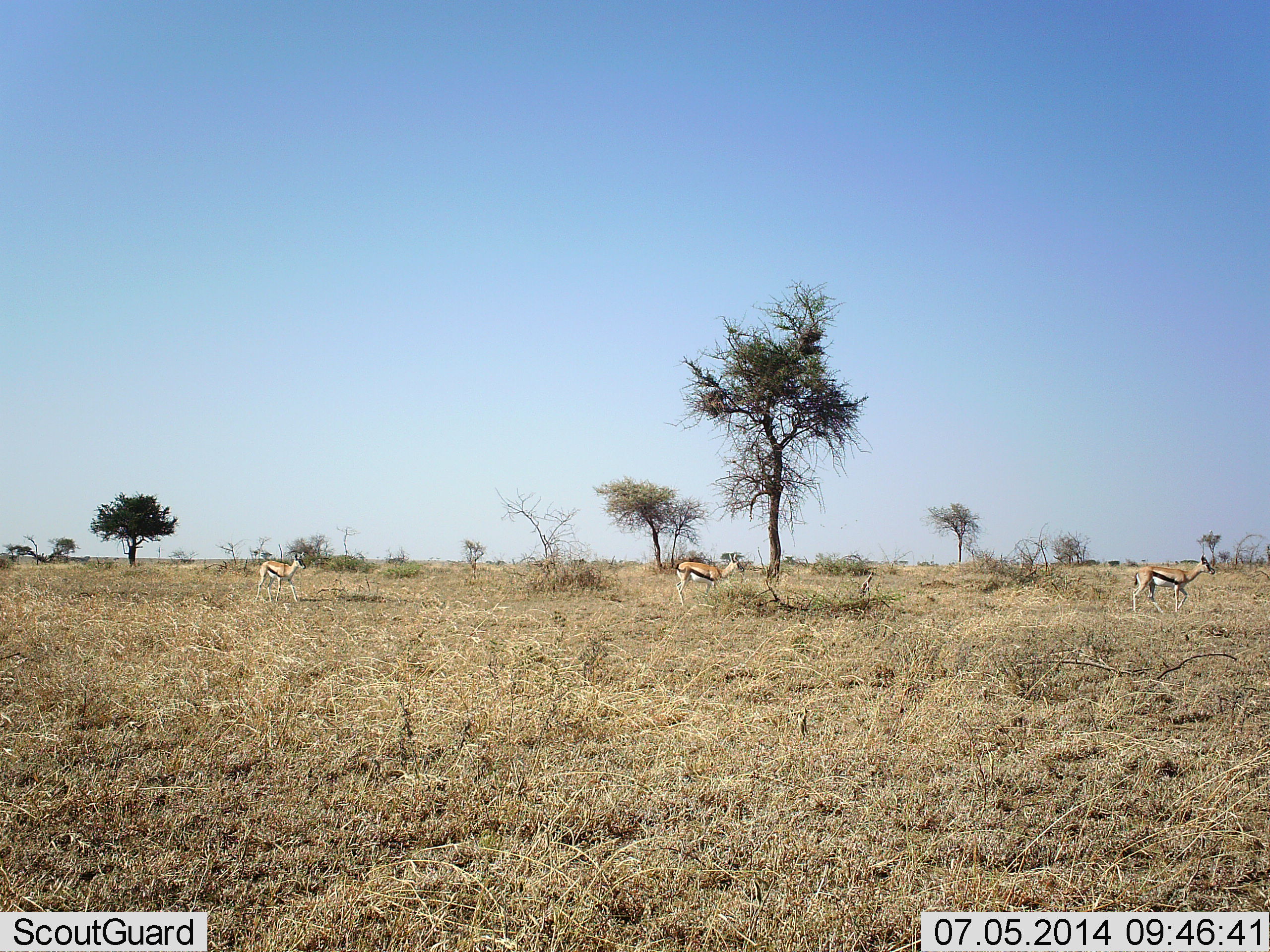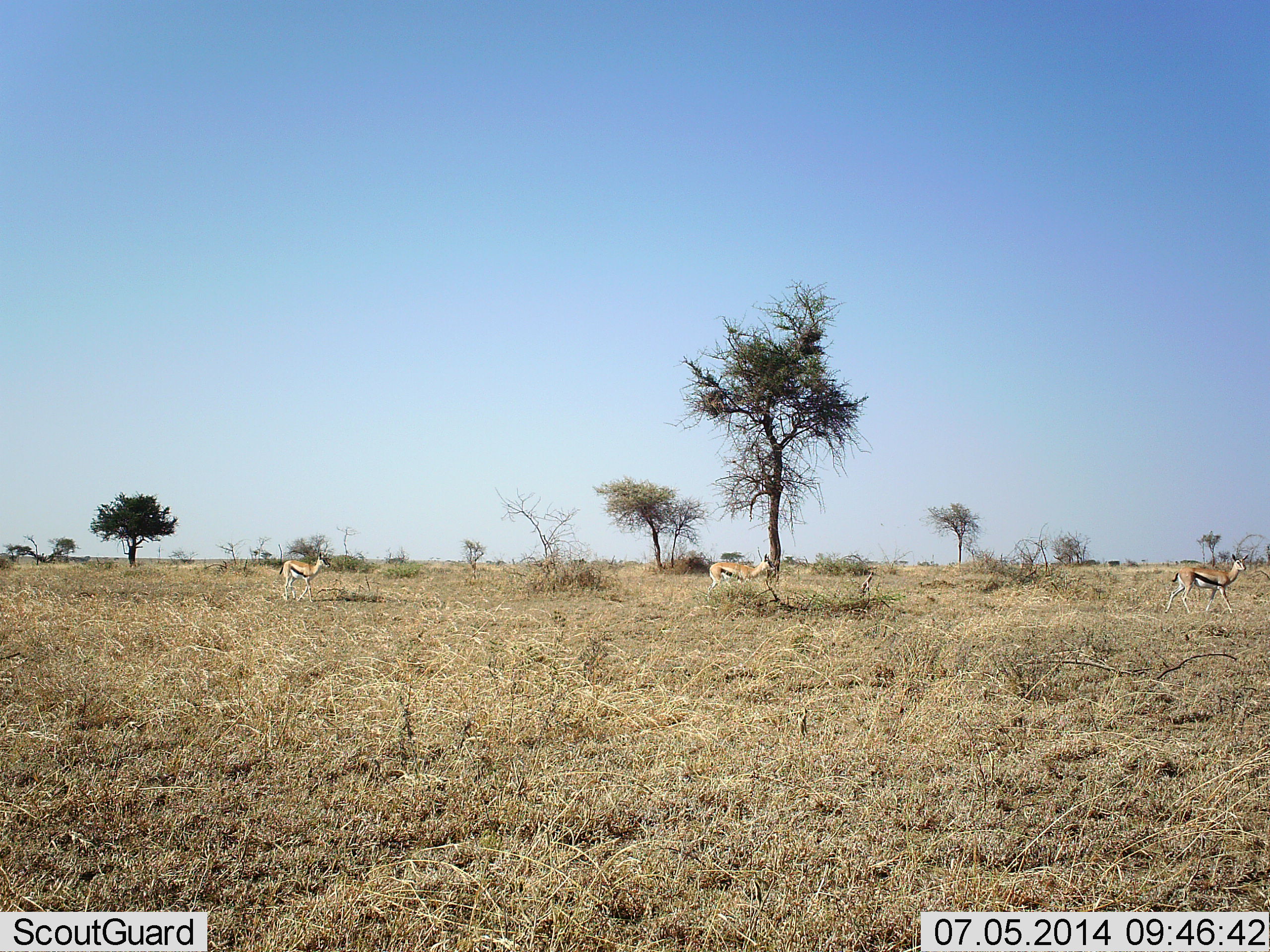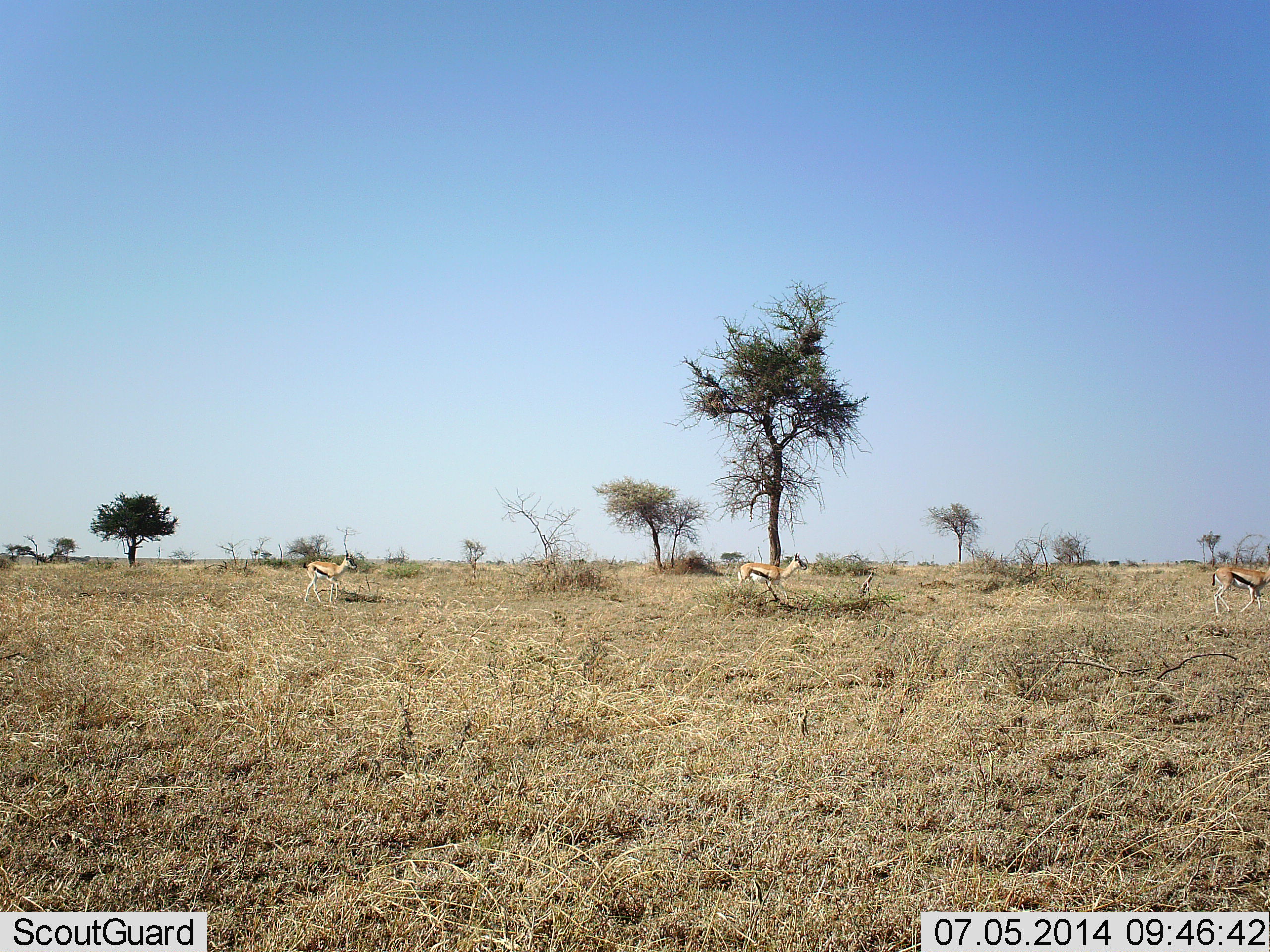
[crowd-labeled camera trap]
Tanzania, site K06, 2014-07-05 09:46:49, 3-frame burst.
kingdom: Animalia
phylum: Chordata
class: Mammalia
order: Artiodactyla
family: Bovidae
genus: Eudorcas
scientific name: Eudorcas thomsonii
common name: thomson's gazelle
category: gazellethomsons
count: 3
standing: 0%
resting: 0%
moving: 100%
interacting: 0%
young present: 0%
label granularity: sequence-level